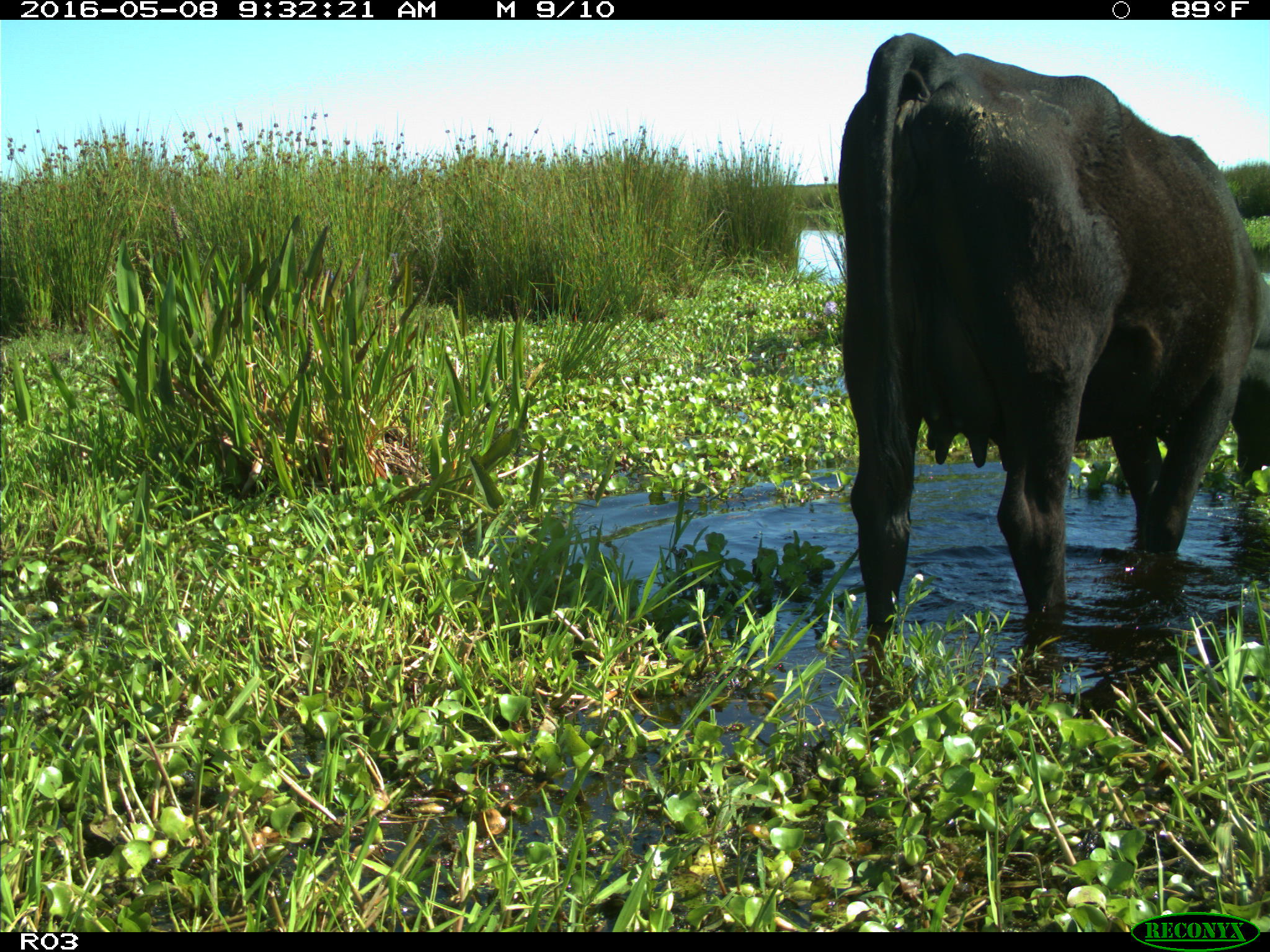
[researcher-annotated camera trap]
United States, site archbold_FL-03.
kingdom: Animalia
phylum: Chordata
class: Mammalia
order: Artiodactyla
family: Bovidae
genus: Bos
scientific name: Bos taurus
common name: domestic cow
Bos taurus (domestic cow).